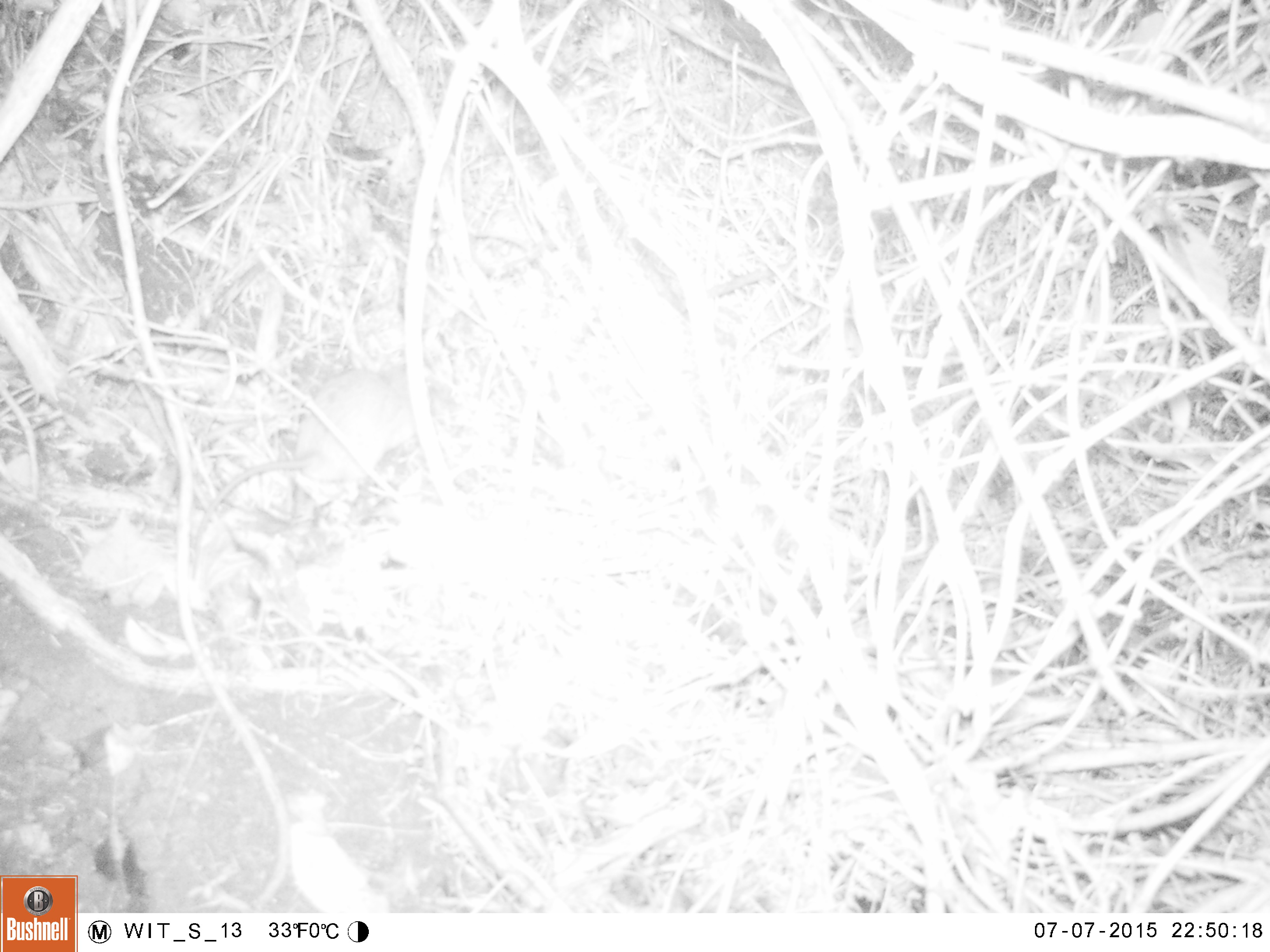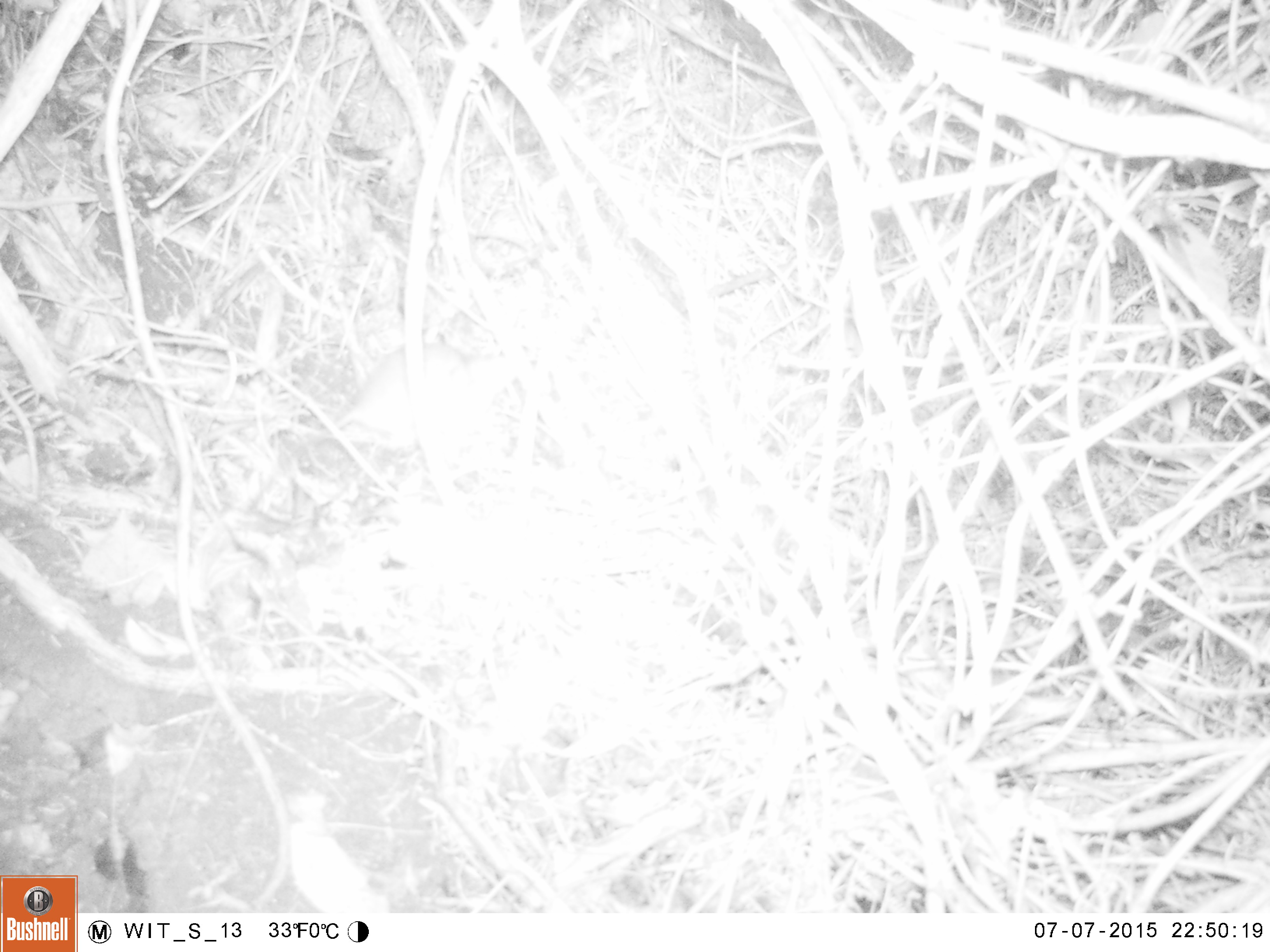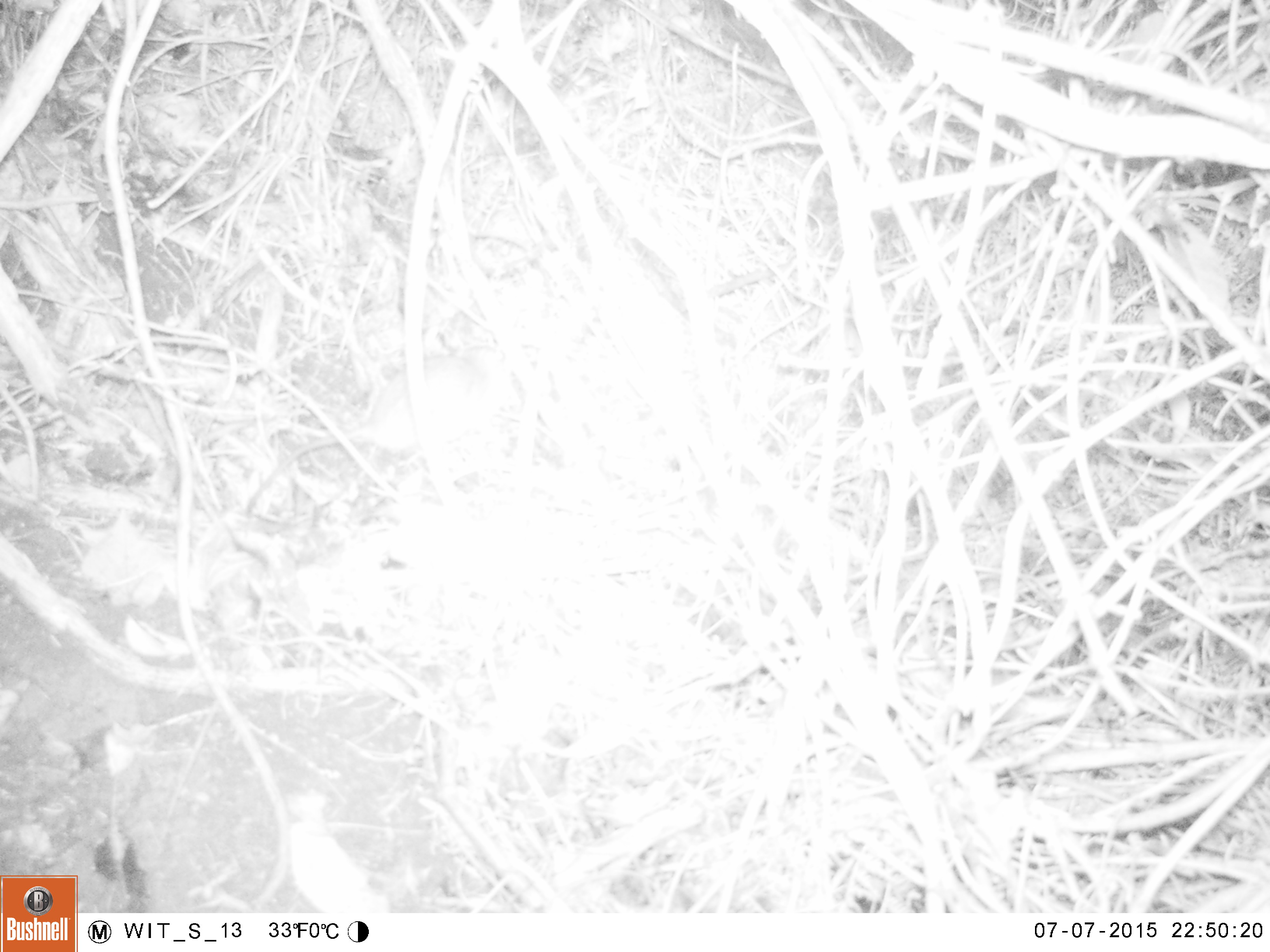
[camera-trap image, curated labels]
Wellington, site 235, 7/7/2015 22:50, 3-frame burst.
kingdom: Animalia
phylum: Chordata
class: Mammalia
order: Rodentia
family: Muridae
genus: Rattus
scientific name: Rattus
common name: rat